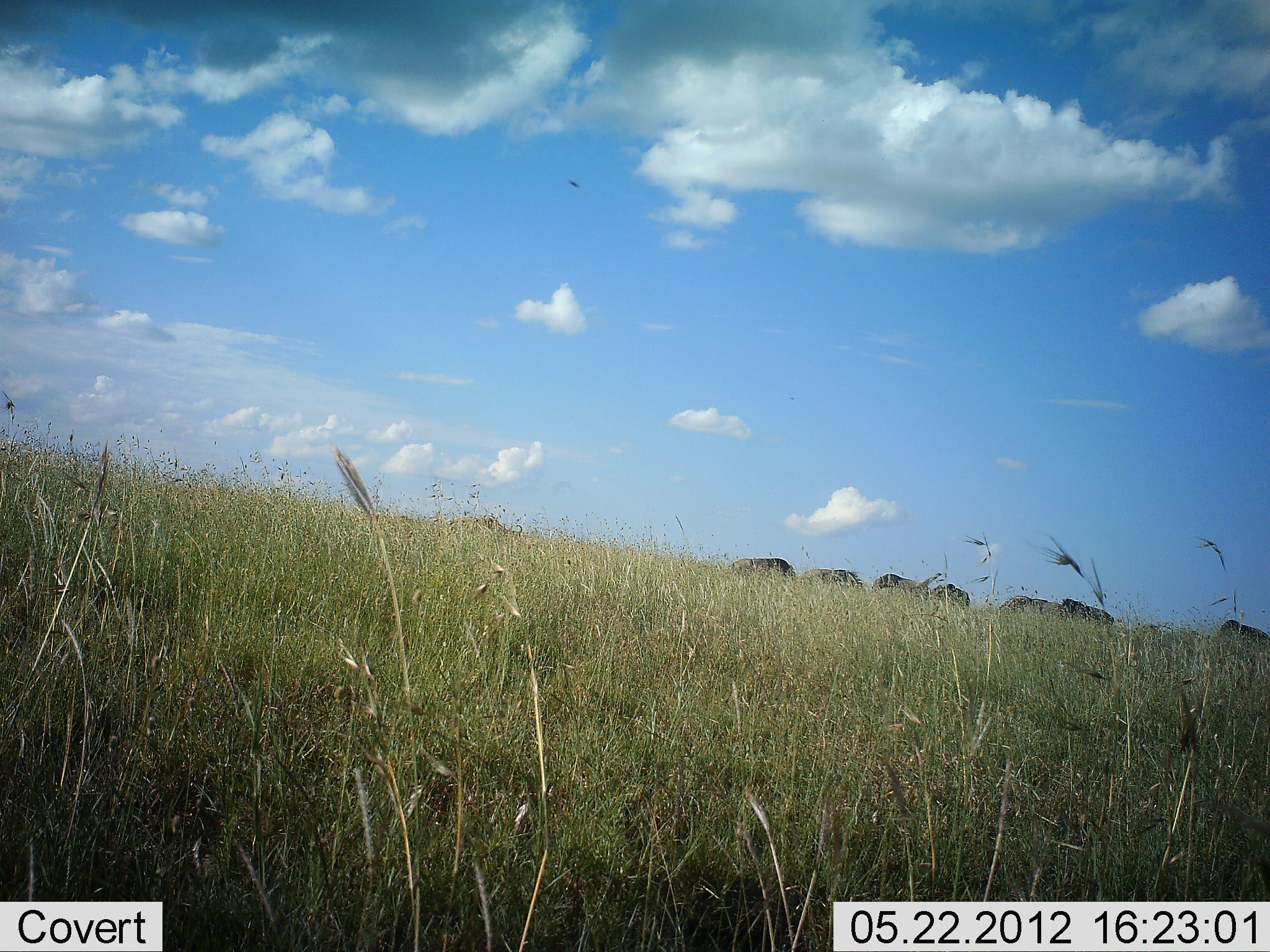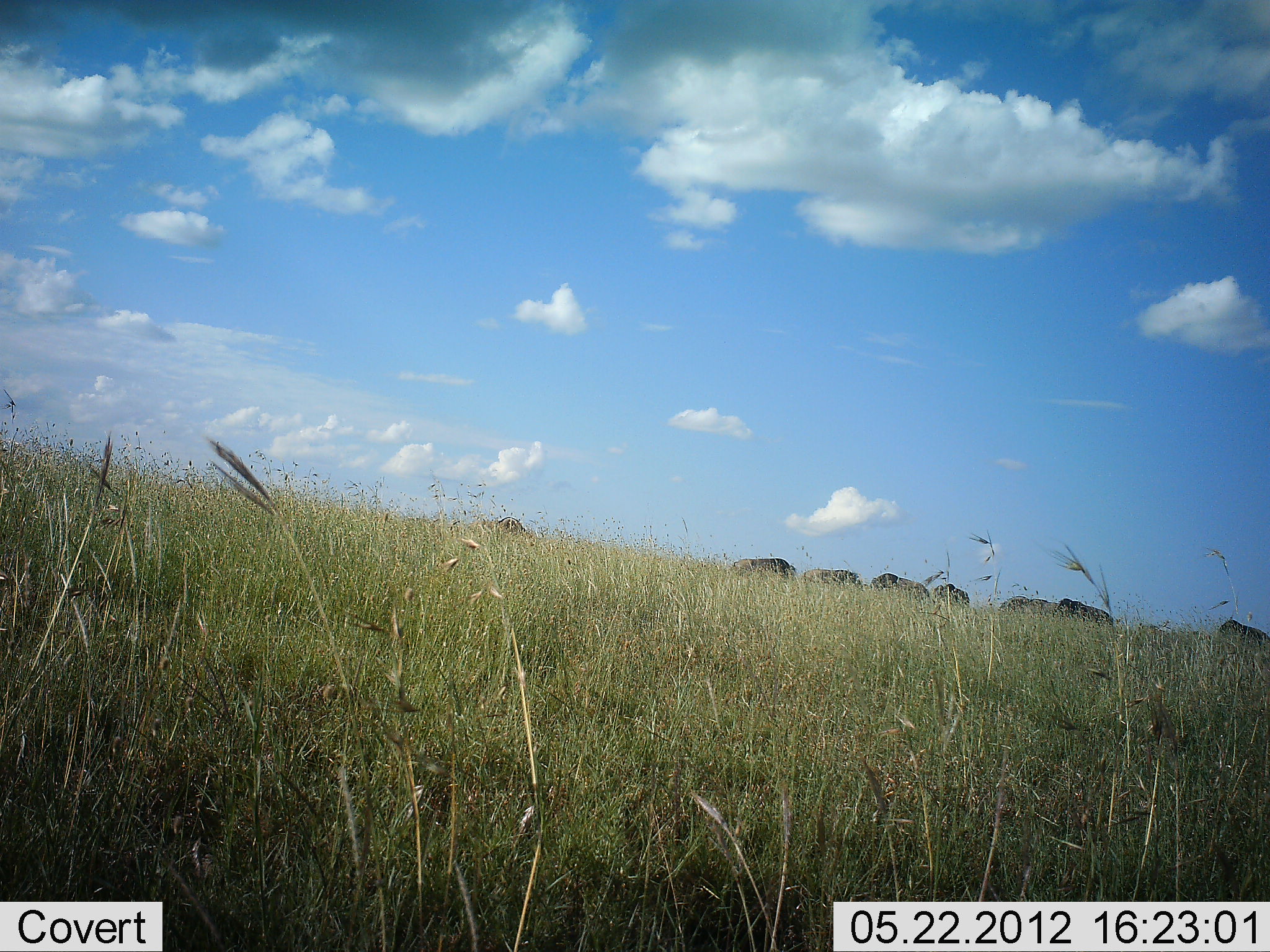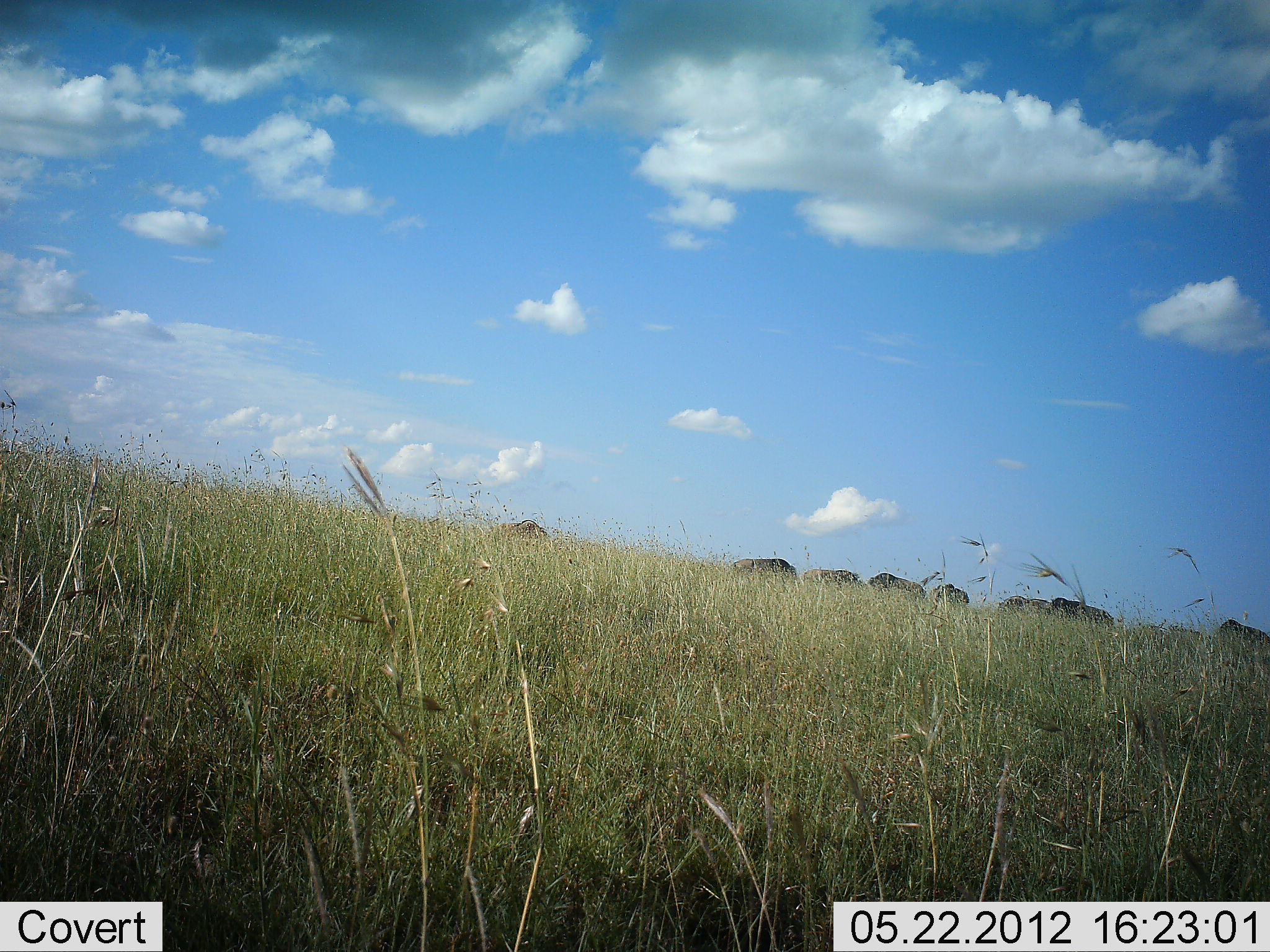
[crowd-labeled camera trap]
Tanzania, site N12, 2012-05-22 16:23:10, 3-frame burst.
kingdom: Animalia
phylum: Chordata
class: Mammalia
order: Artiodactyla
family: Bovidae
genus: Connochaetes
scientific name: Connochaetes taurinus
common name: blue wildebeest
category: wildebeest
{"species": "wildebeest (blue wildebeest) (Connochaetes taurinus)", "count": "8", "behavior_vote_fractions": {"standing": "50%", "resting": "0%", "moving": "30%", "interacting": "0%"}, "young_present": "0%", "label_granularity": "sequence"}